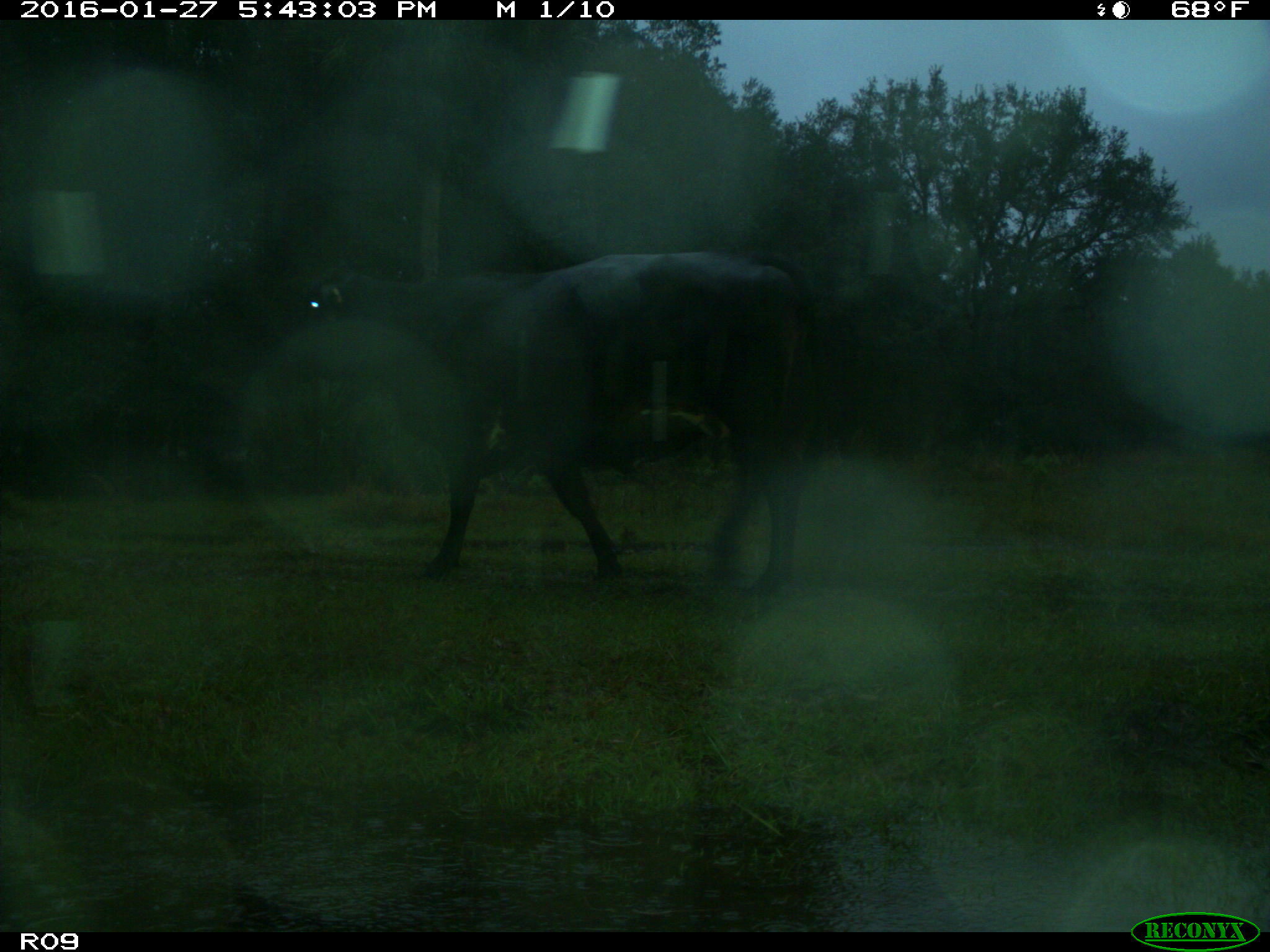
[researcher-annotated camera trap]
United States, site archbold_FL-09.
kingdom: Animalia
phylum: Chordata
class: Mammalia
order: Artiodactyla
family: Bovidae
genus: Bos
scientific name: Bos taurus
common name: domestic cow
Bos taurus (domestic cow).